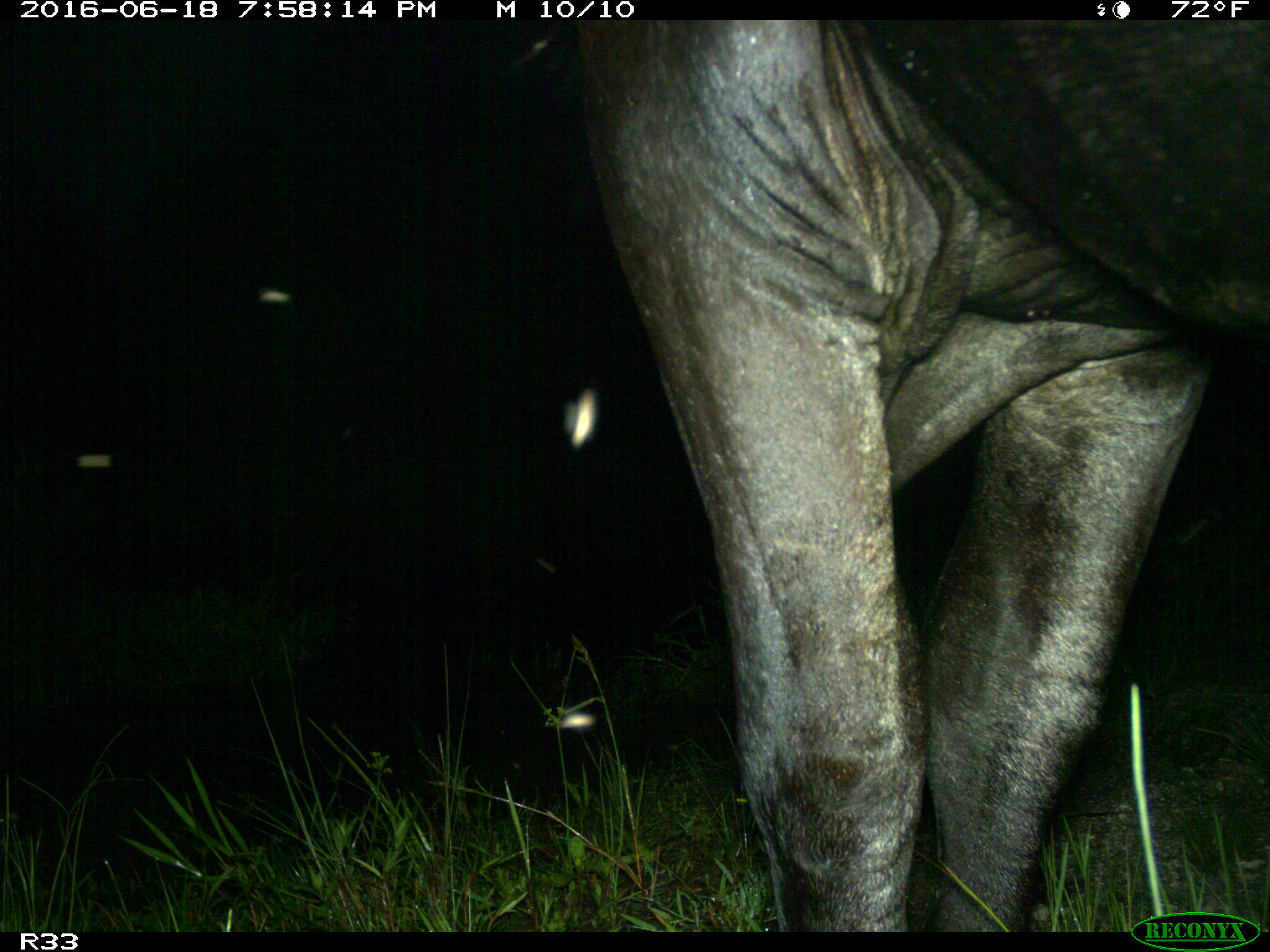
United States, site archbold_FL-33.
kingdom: Animalia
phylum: Chordata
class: Mammalia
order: Artiodactyla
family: Bovidae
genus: Bos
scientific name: Bos taurus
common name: domestic cow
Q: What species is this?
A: Bos taurus (domestic cow).